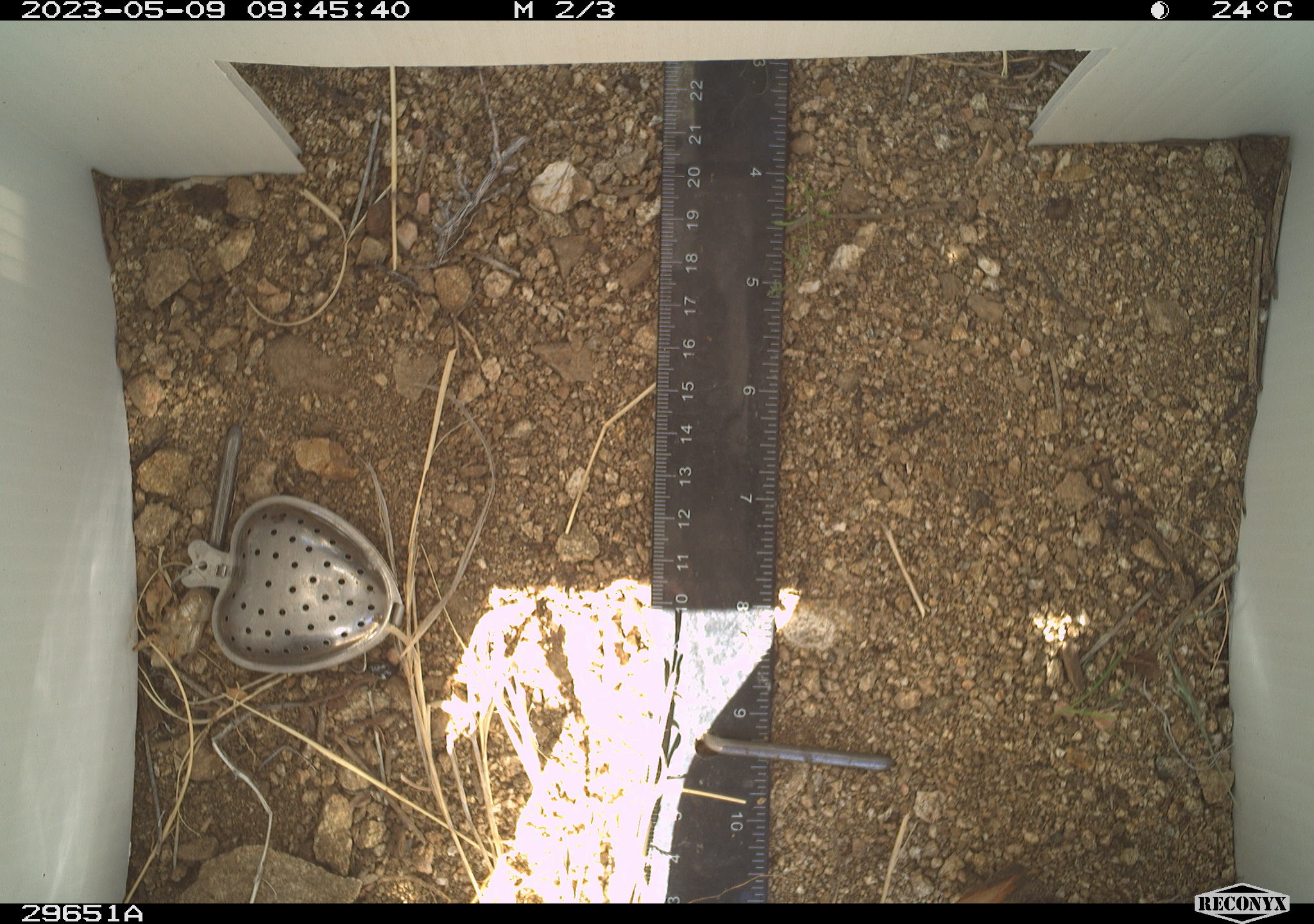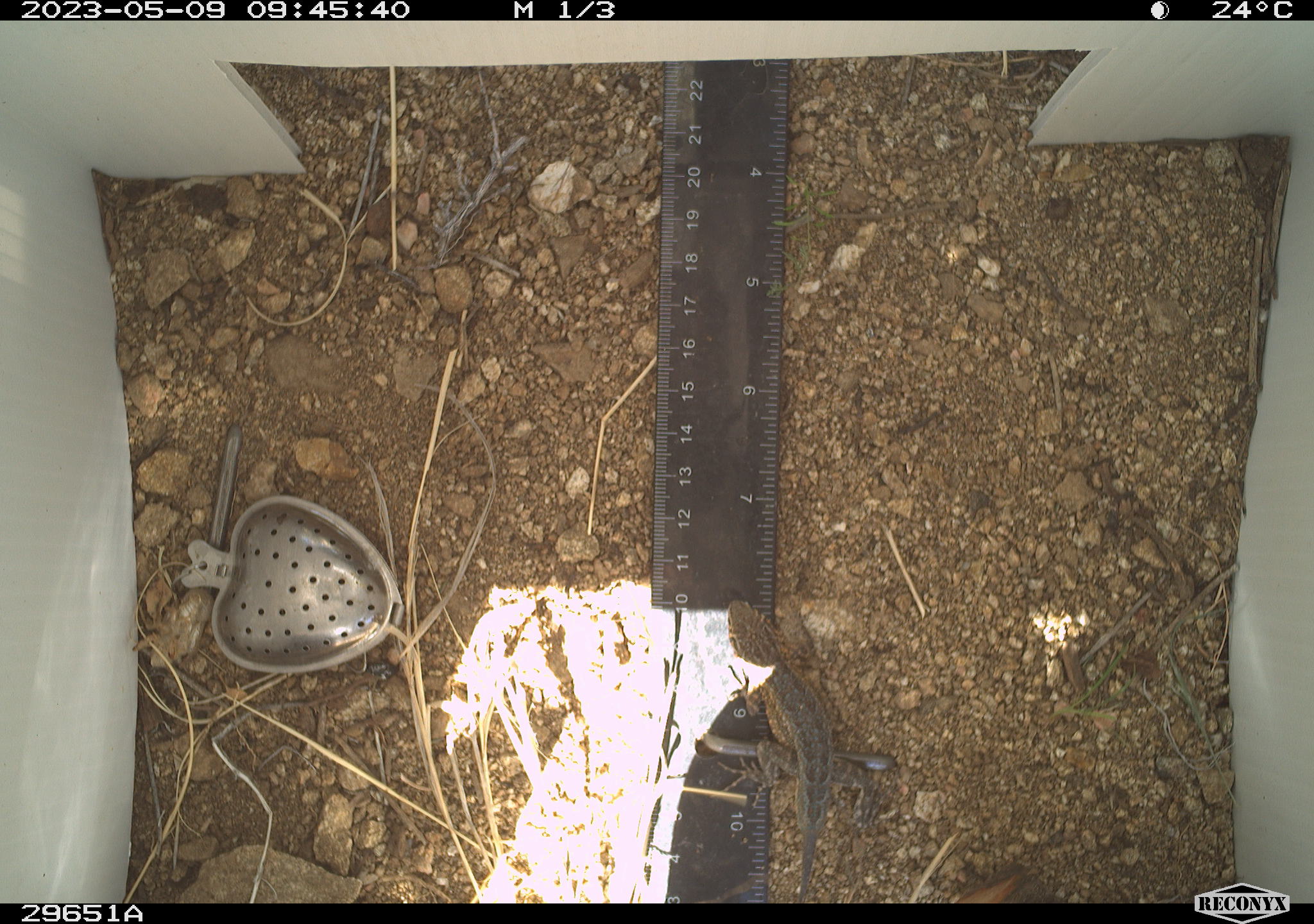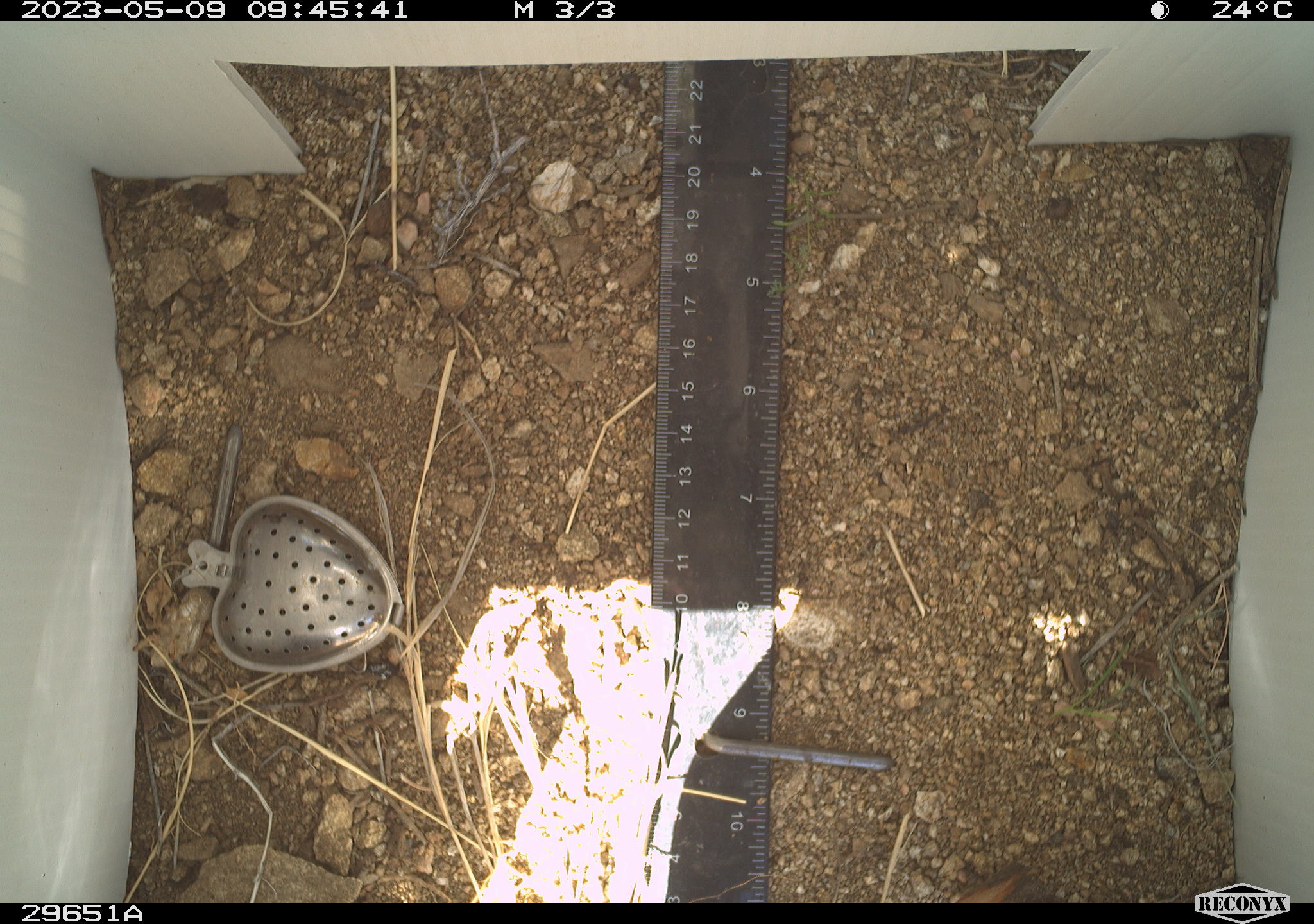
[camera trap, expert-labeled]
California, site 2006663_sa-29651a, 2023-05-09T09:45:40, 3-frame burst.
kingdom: Animalia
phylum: Chordata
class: Reptilia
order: Squamata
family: Phrynosomatidae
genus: Sceloporus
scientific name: Sceloporus graciosus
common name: common sagebrush lizard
Common sagebrush lizard (Sceloporus graciosus).